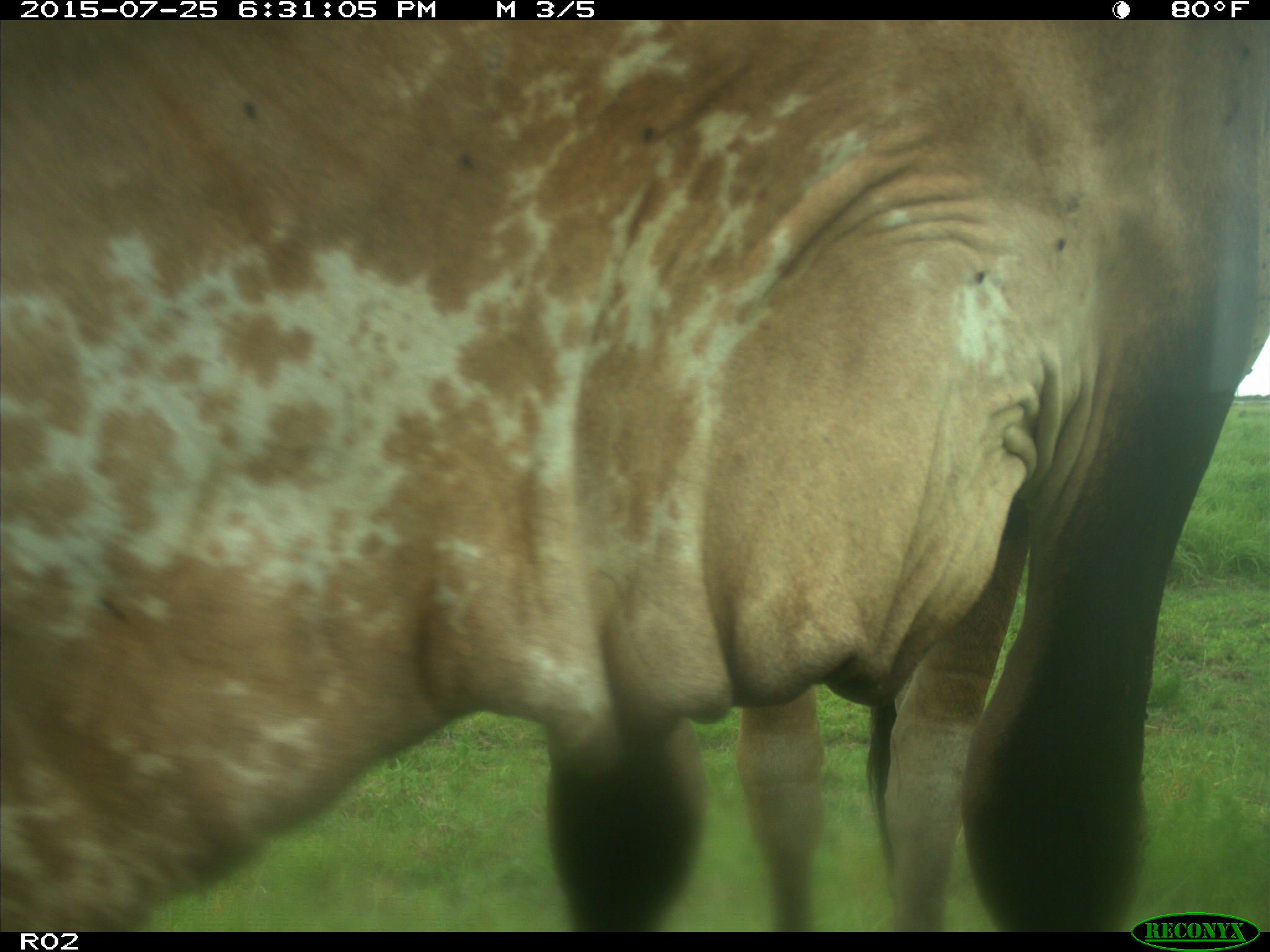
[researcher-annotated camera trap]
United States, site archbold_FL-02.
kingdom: Animalia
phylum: Chordata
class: Mammalia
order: Artiodactyla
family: Bovidae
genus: Bos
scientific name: Bos taurus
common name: domestic cow